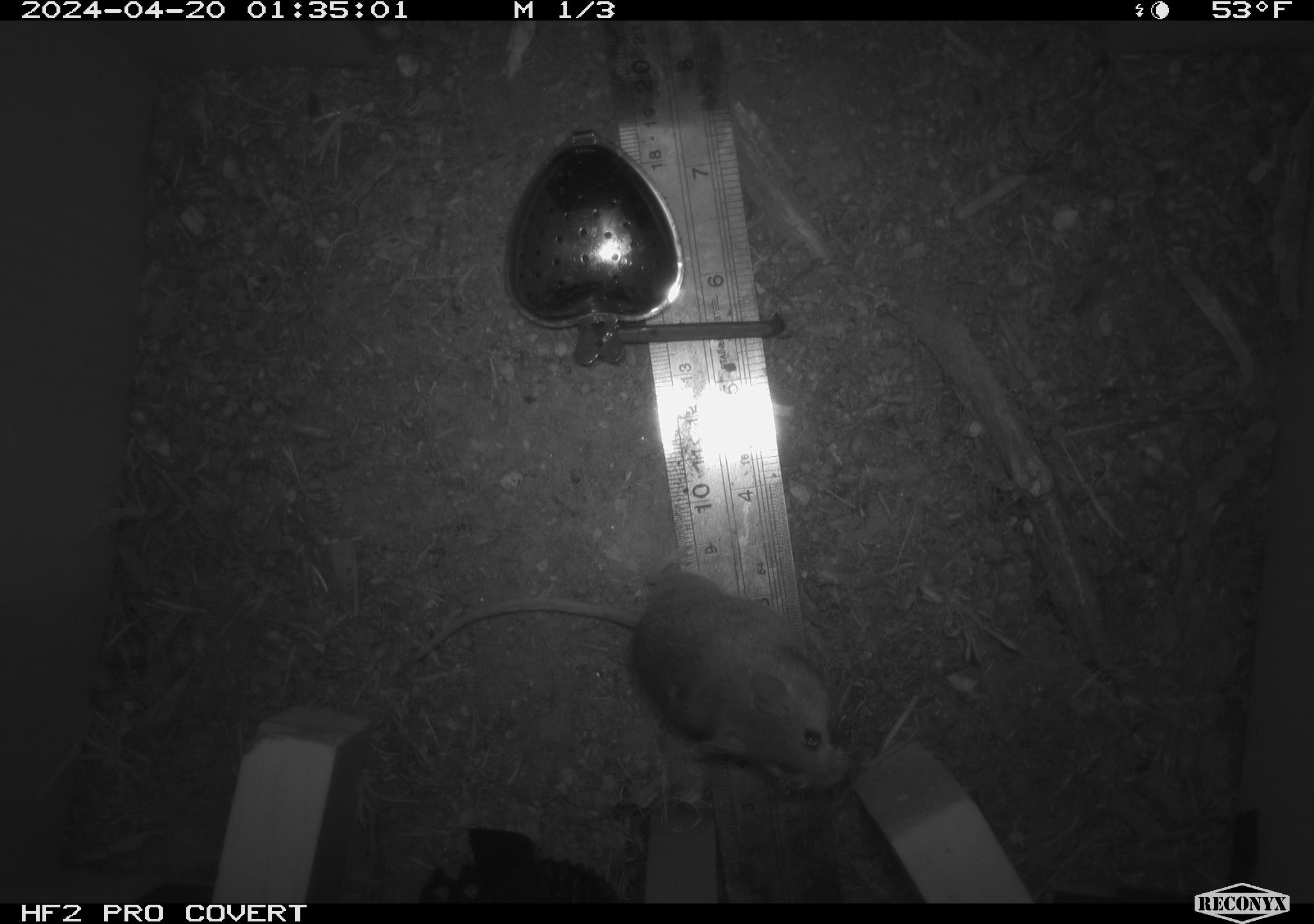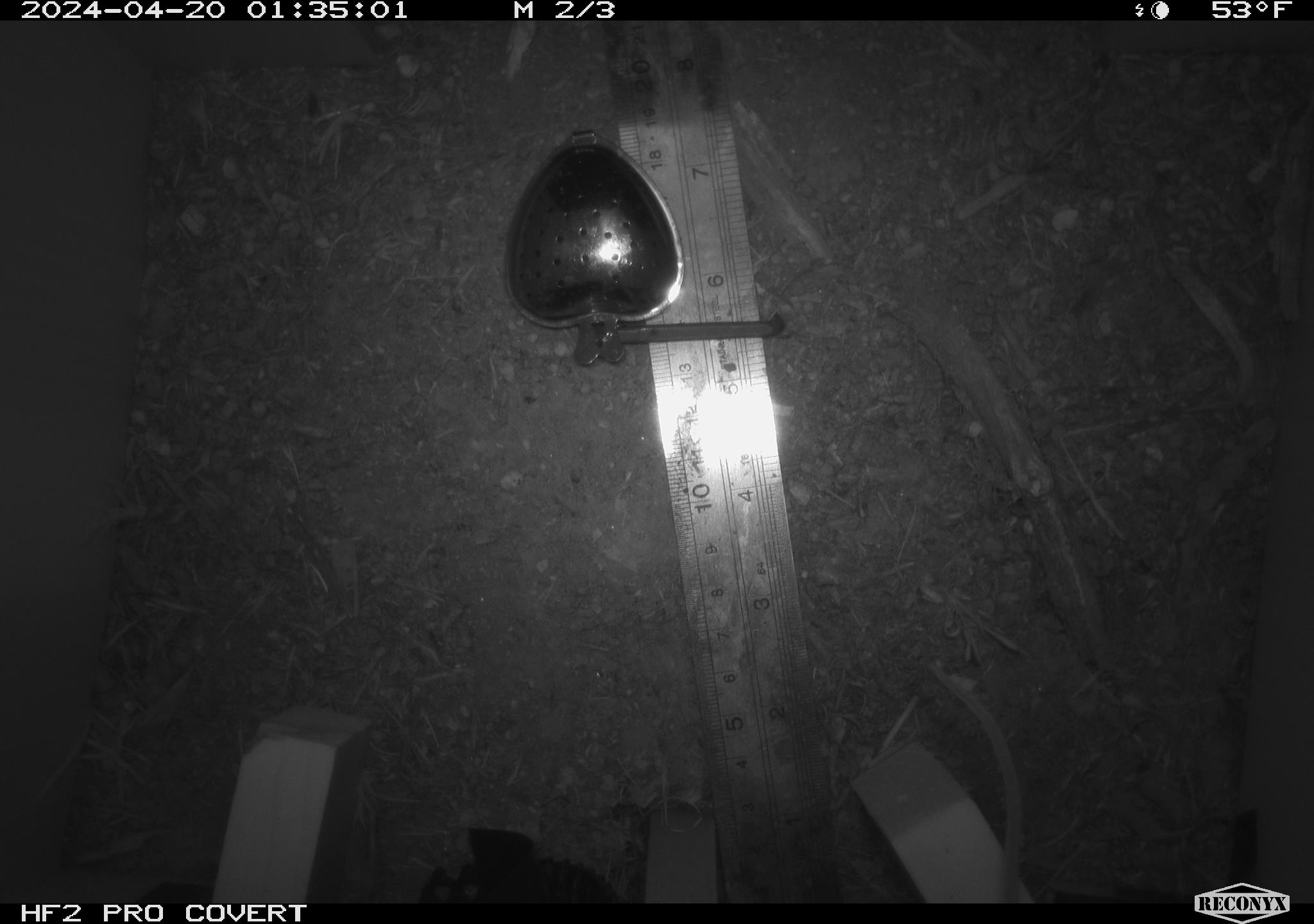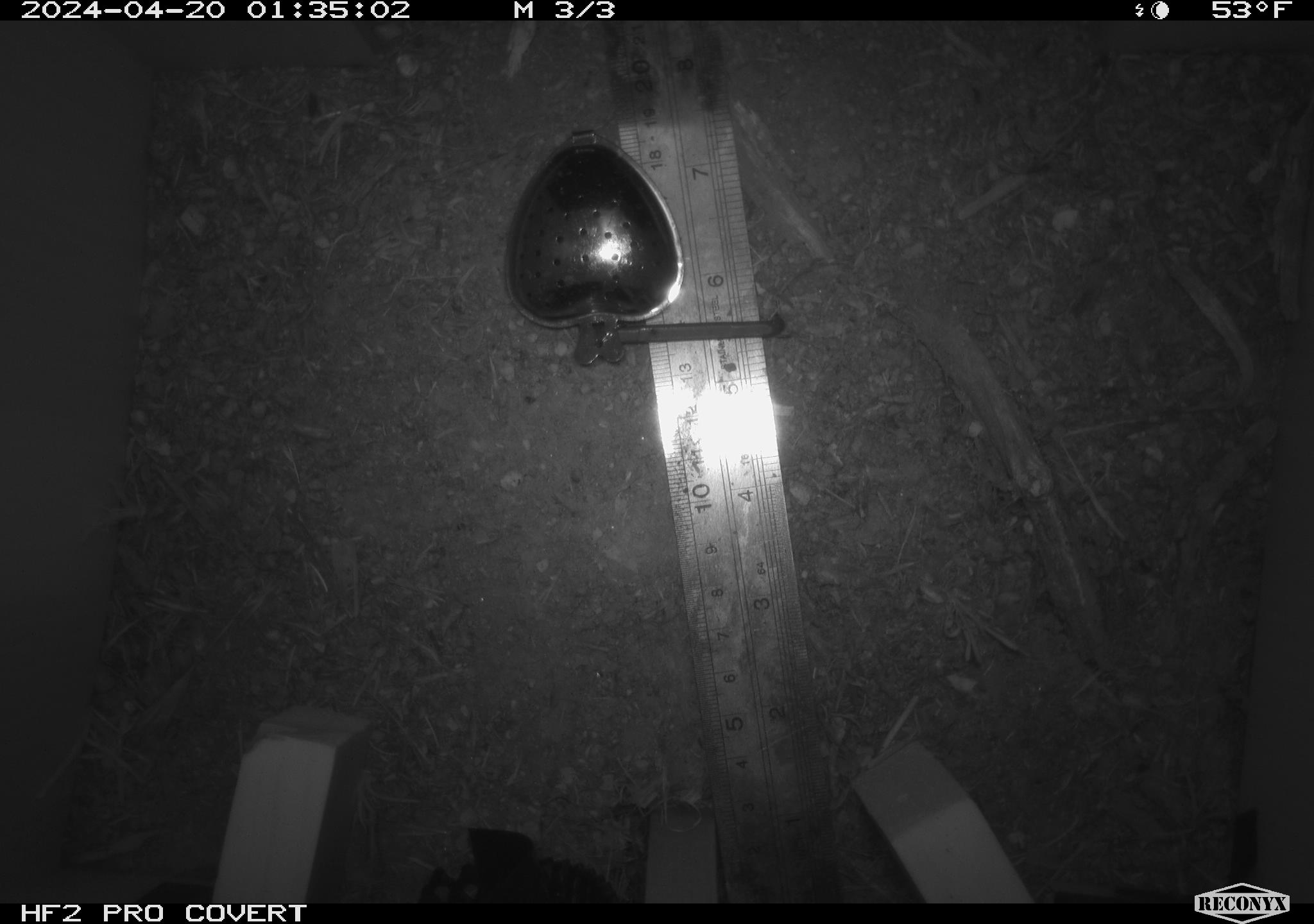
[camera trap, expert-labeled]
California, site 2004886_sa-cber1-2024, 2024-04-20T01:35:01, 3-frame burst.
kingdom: Animalia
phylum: Chordata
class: Mammalia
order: Rodentia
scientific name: Rodentia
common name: mouse species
Mouse species (Rodentia).